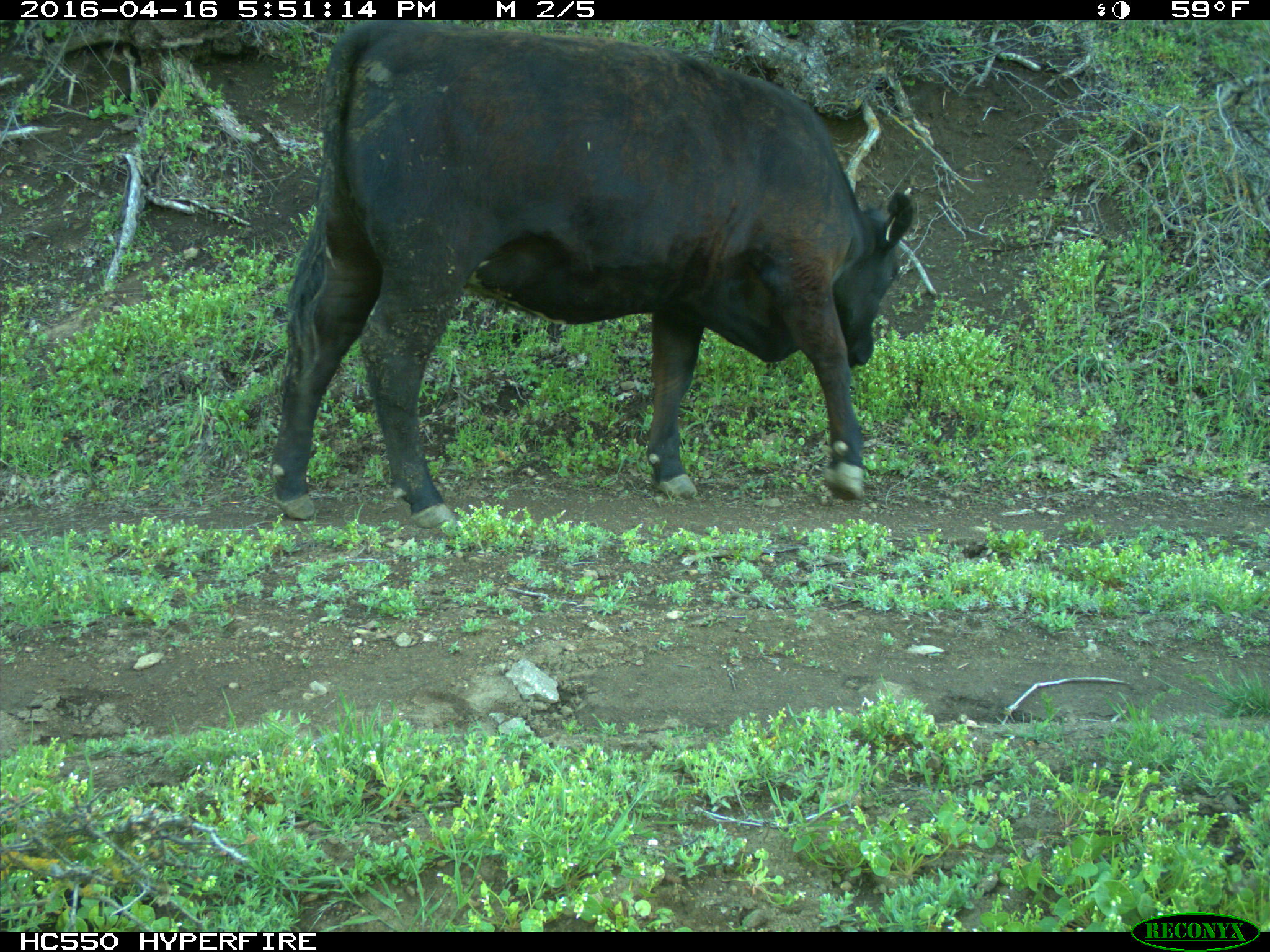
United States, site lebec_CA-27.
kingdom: Animalia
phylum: Chordata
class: Mammalia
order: Artiodactyla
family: Bovidae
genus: Bos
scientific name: Bos taurus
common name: domestic cow